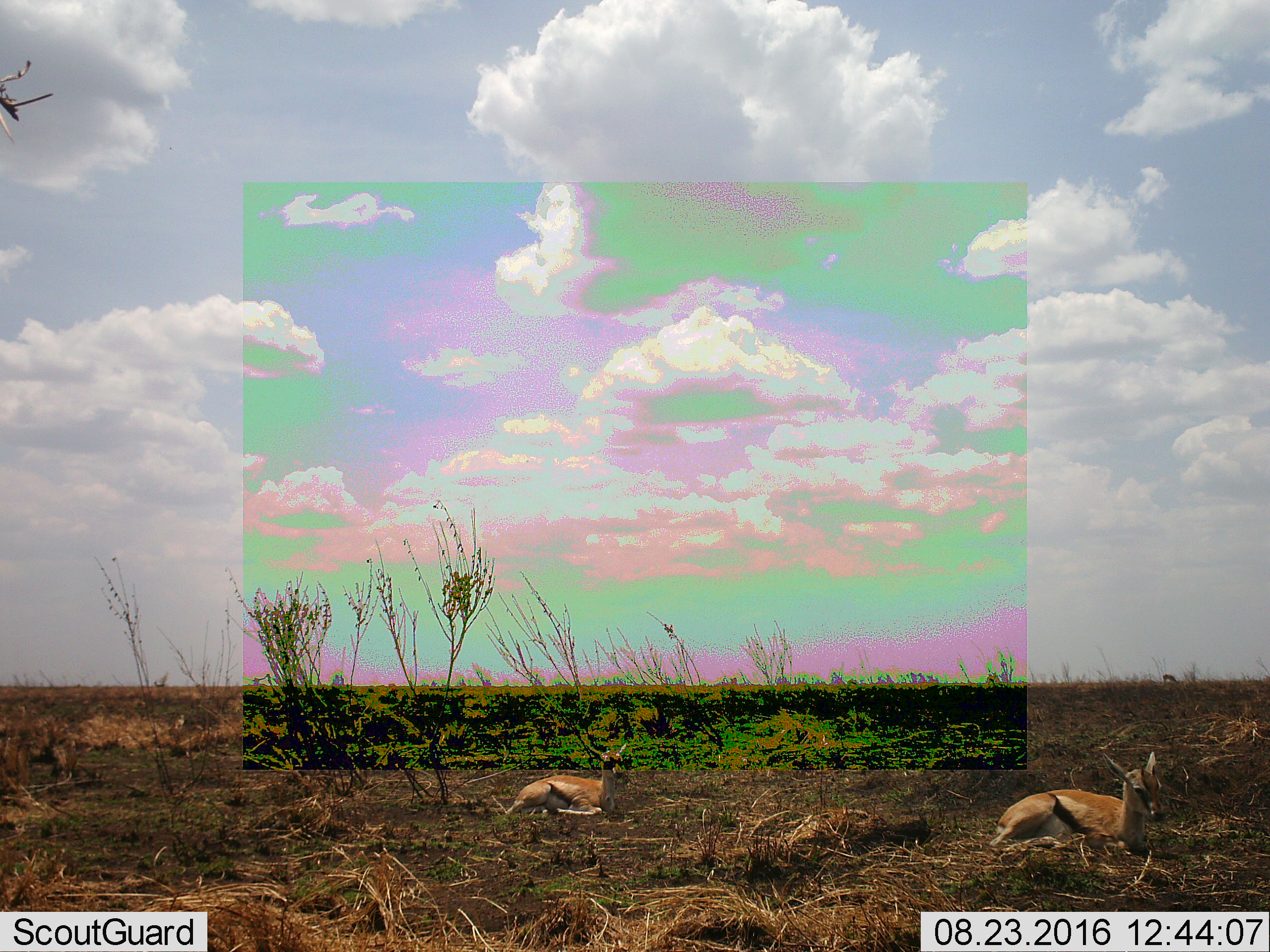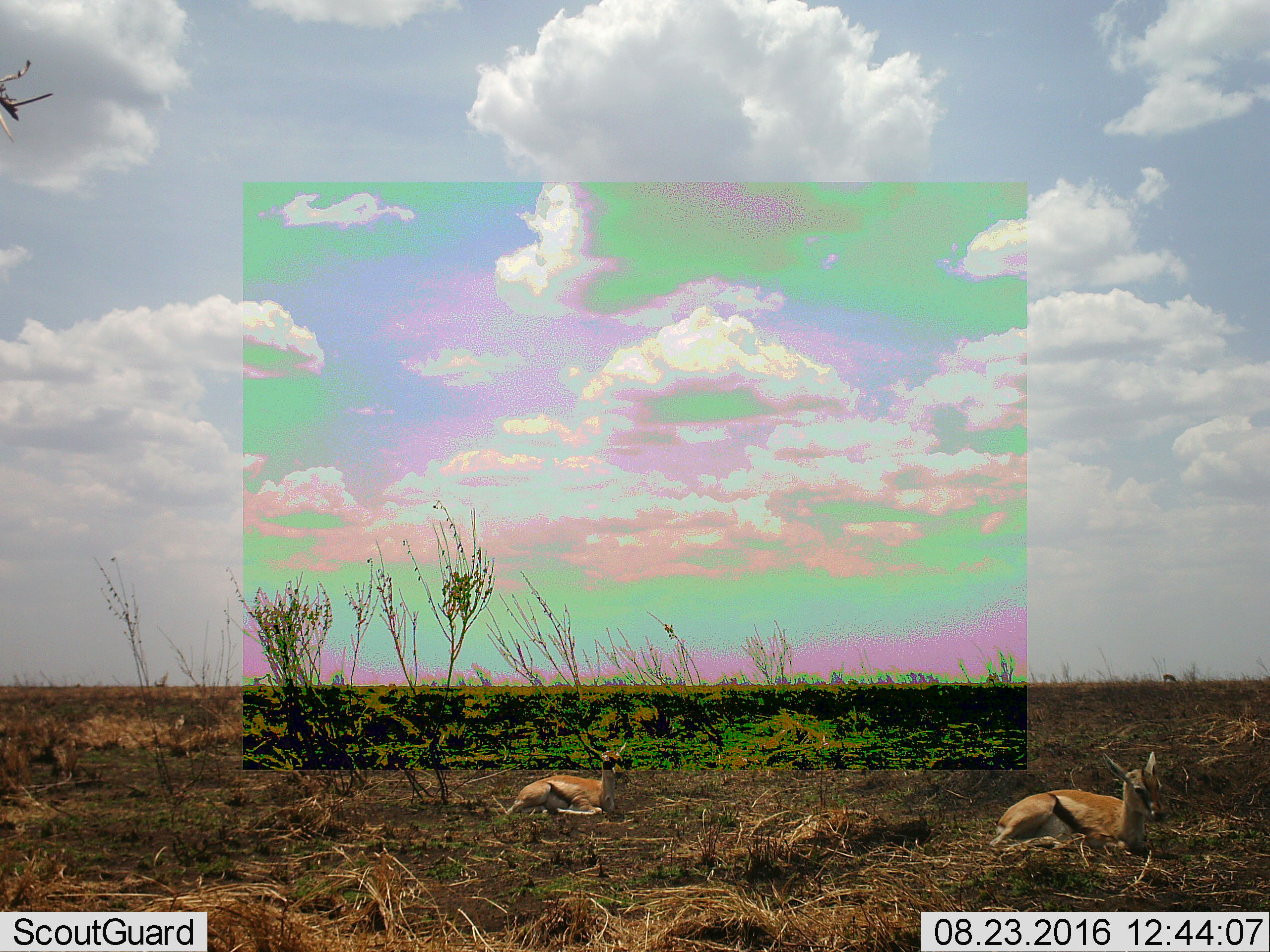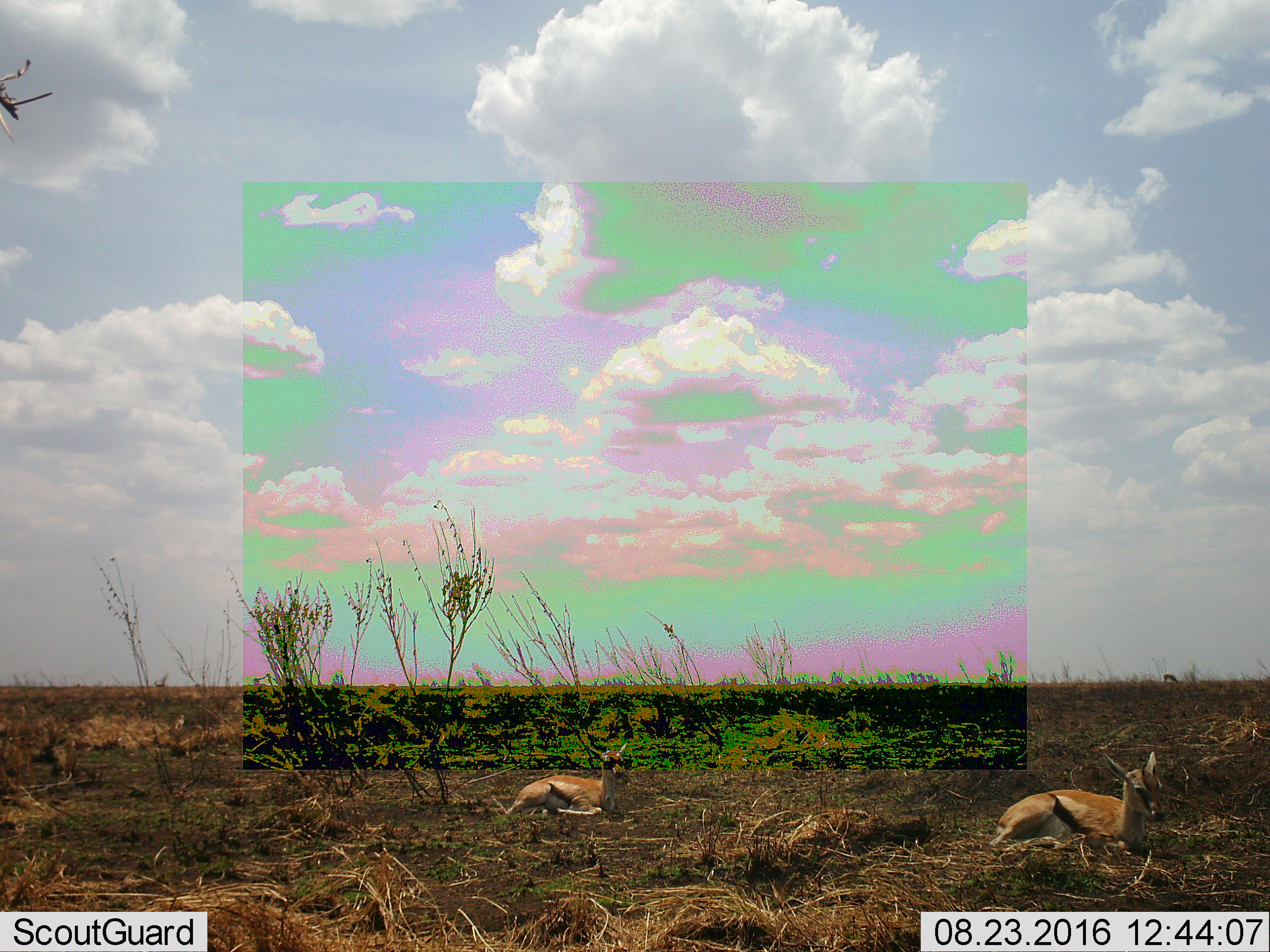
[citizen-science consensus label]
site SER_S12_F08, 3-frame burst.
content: unidentified animal